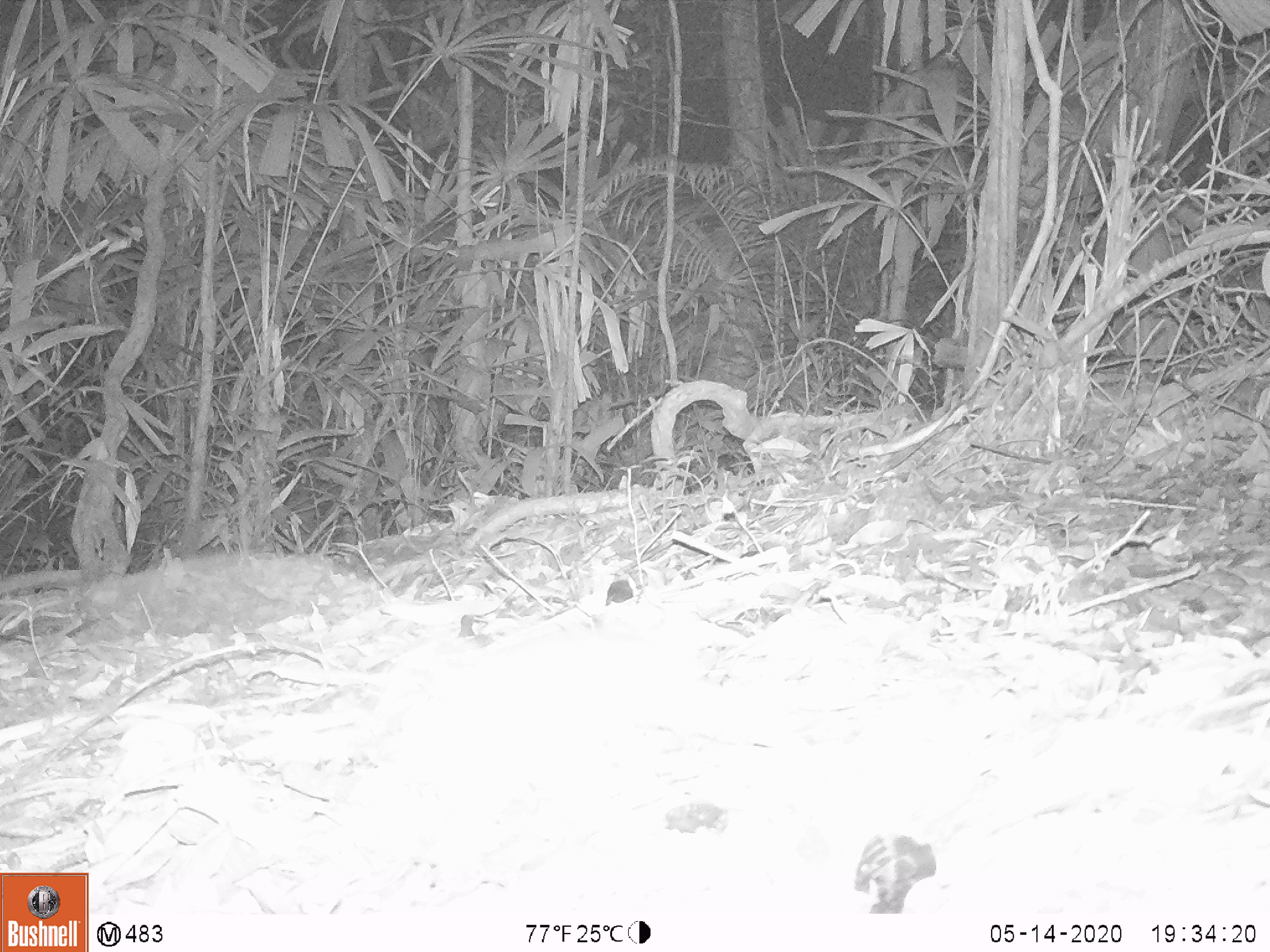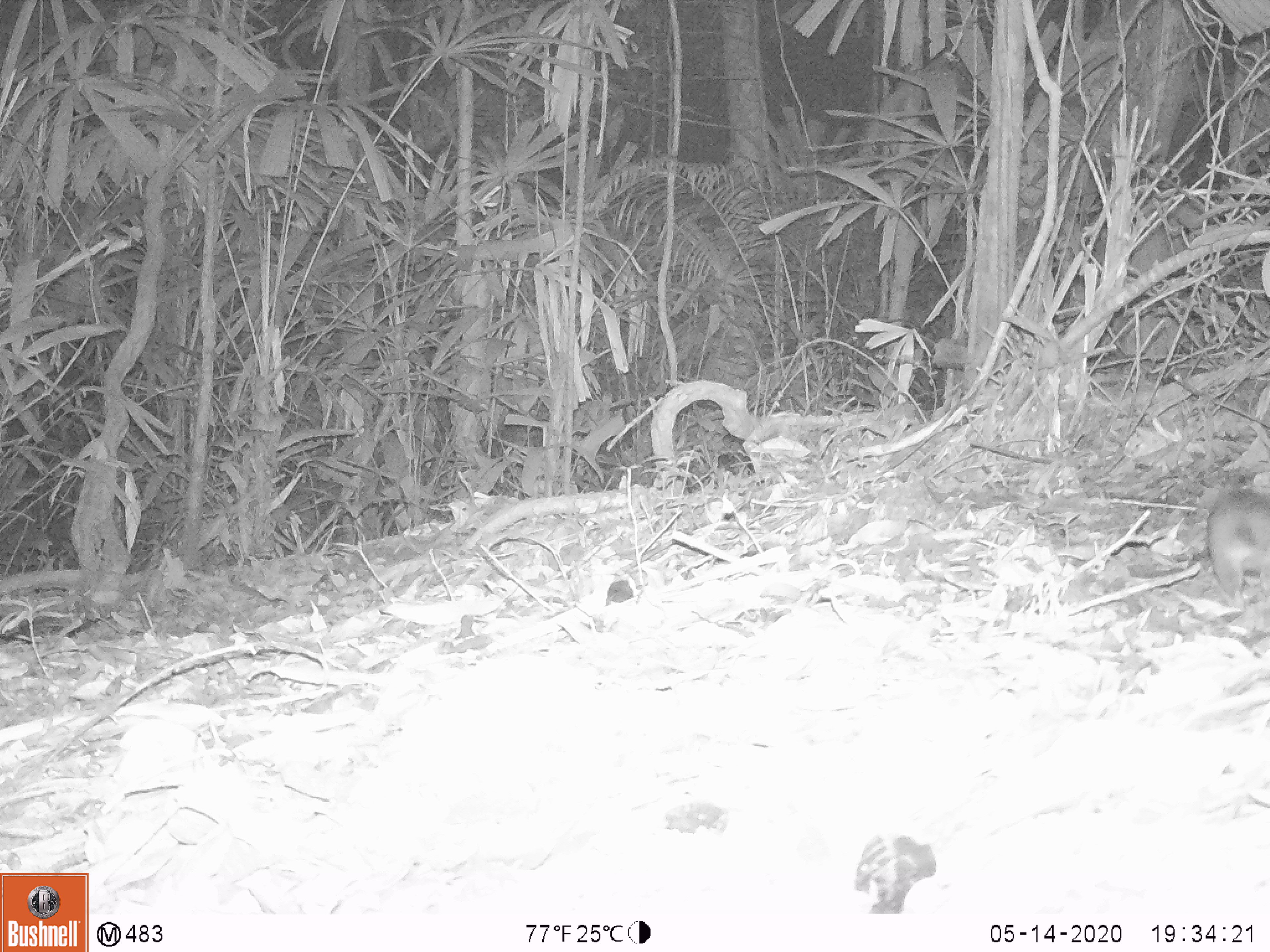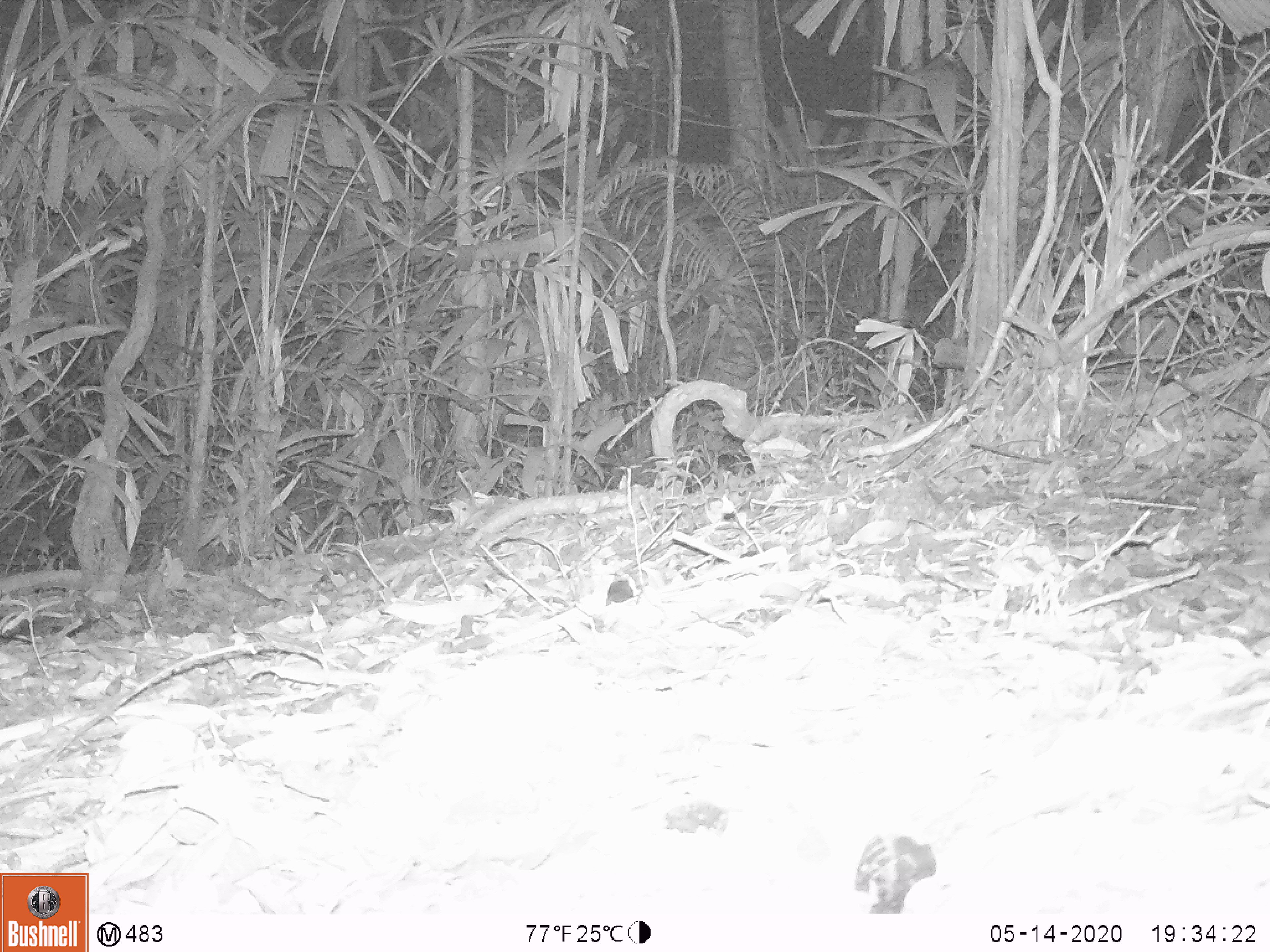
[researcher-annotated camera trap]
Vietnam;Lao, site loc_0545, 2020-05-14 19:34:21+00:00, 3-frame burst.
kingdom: Animalia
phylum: Chordata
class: Mammalia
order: Rodentia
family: Muridae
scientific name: Muridae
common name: old-world mice and rats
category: unidentified murid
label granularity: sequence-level